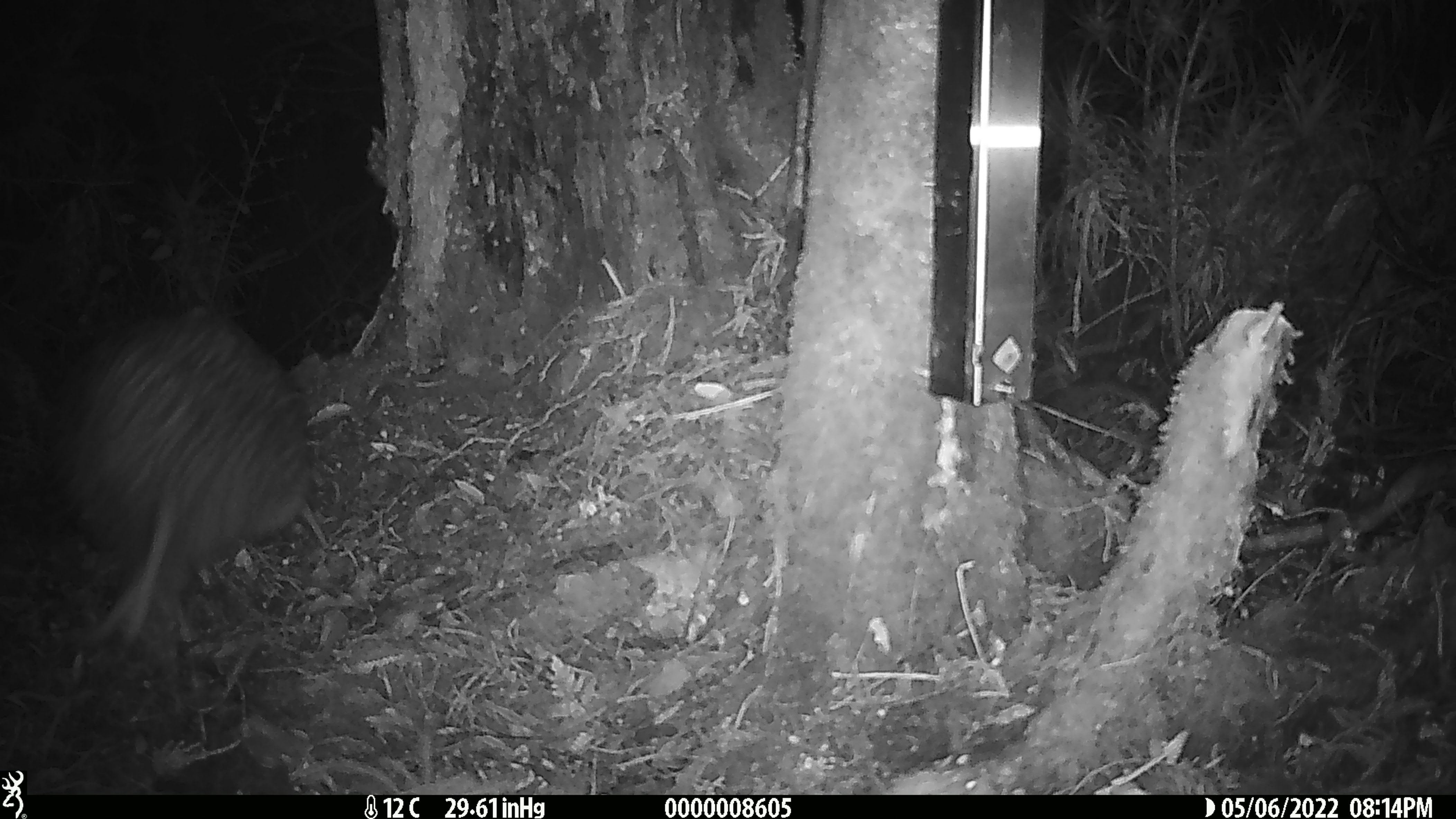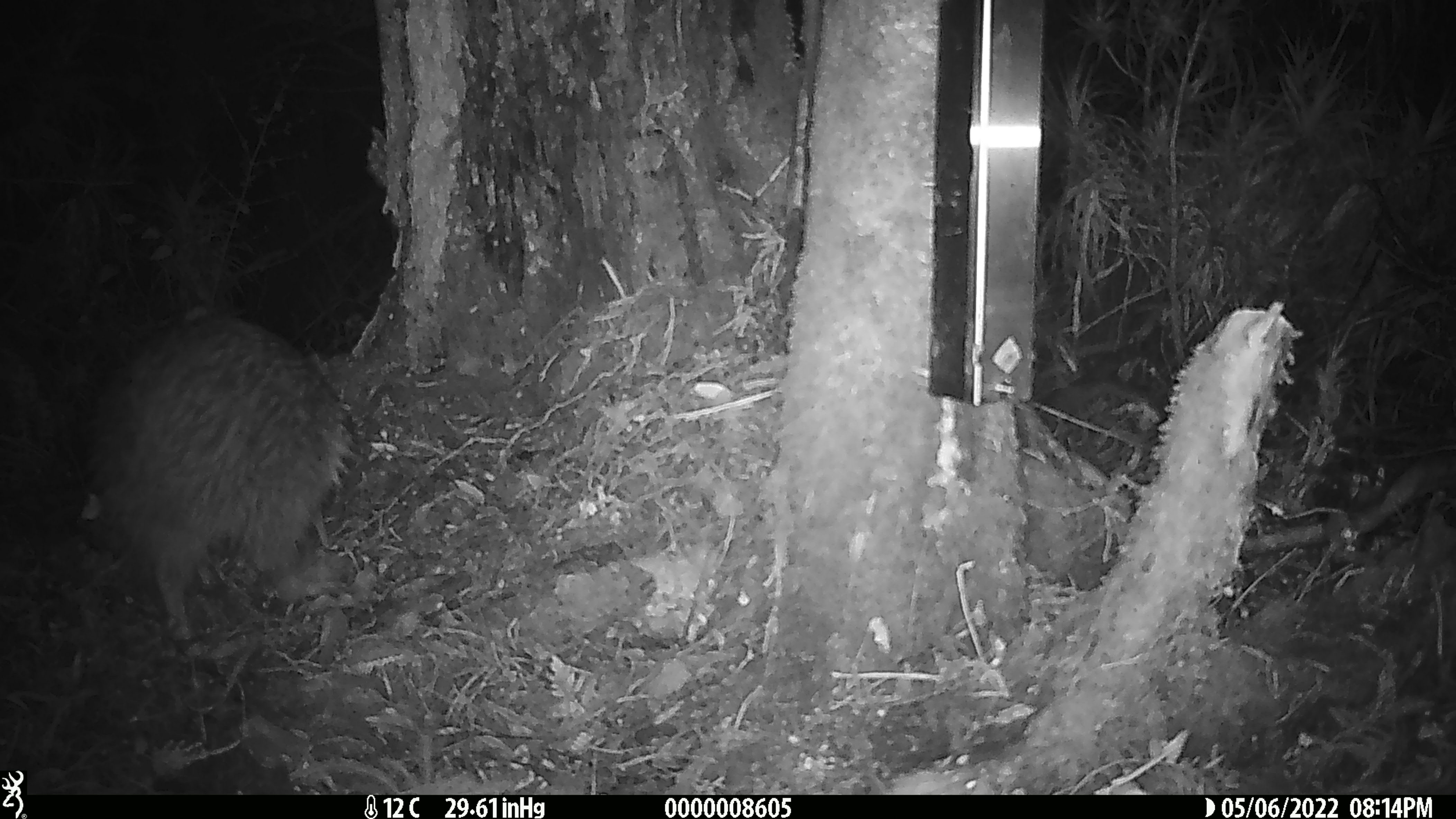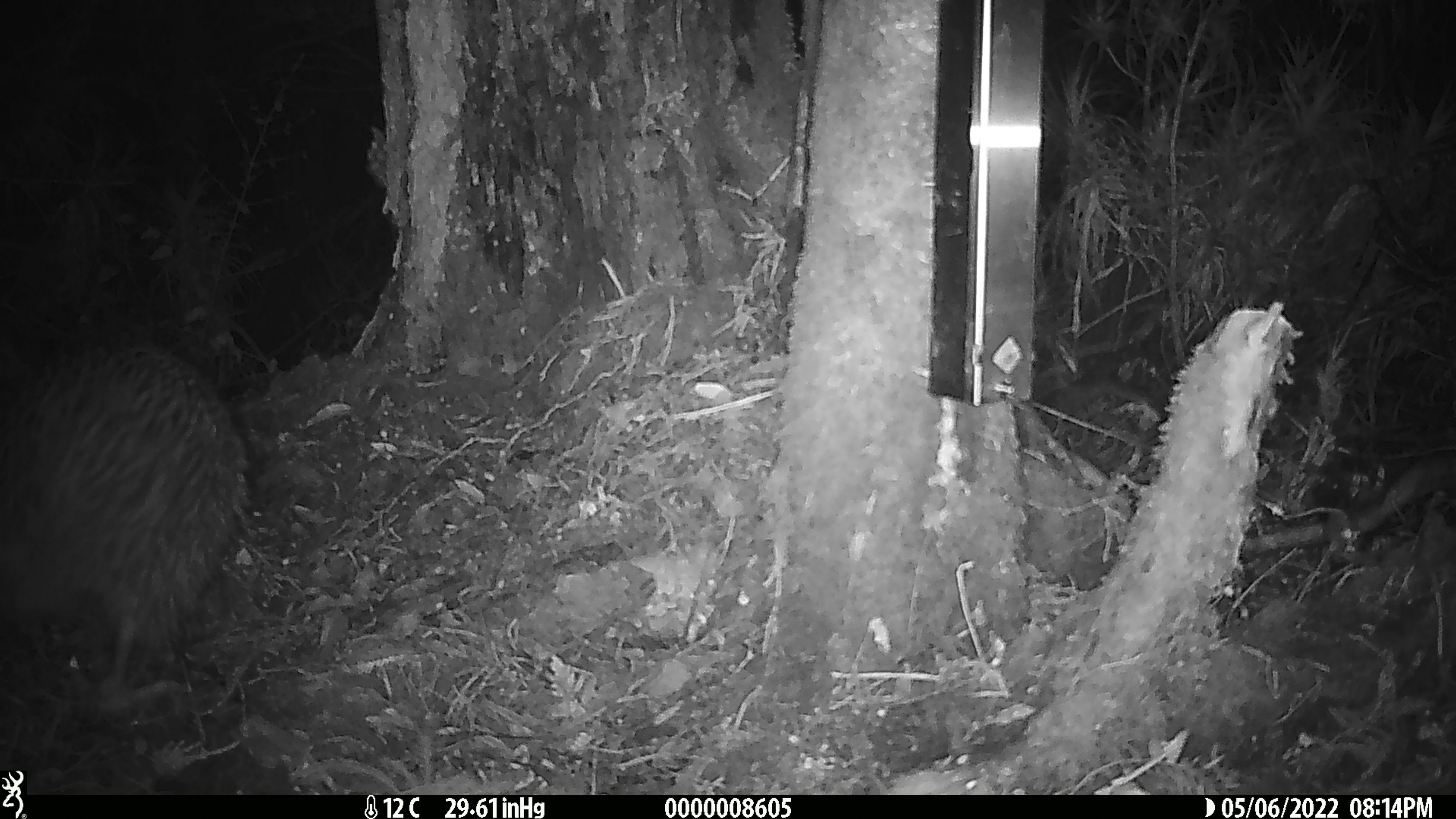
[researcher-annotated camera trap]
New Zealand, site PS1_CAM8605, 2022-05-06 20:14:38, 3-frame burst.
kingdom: Animalia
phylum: Chordata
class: Aves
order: Apterygiformes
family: Apterygidae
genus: Apteryx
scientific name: Apteryx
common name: kiwi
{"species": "kiwi (Apteryx)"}